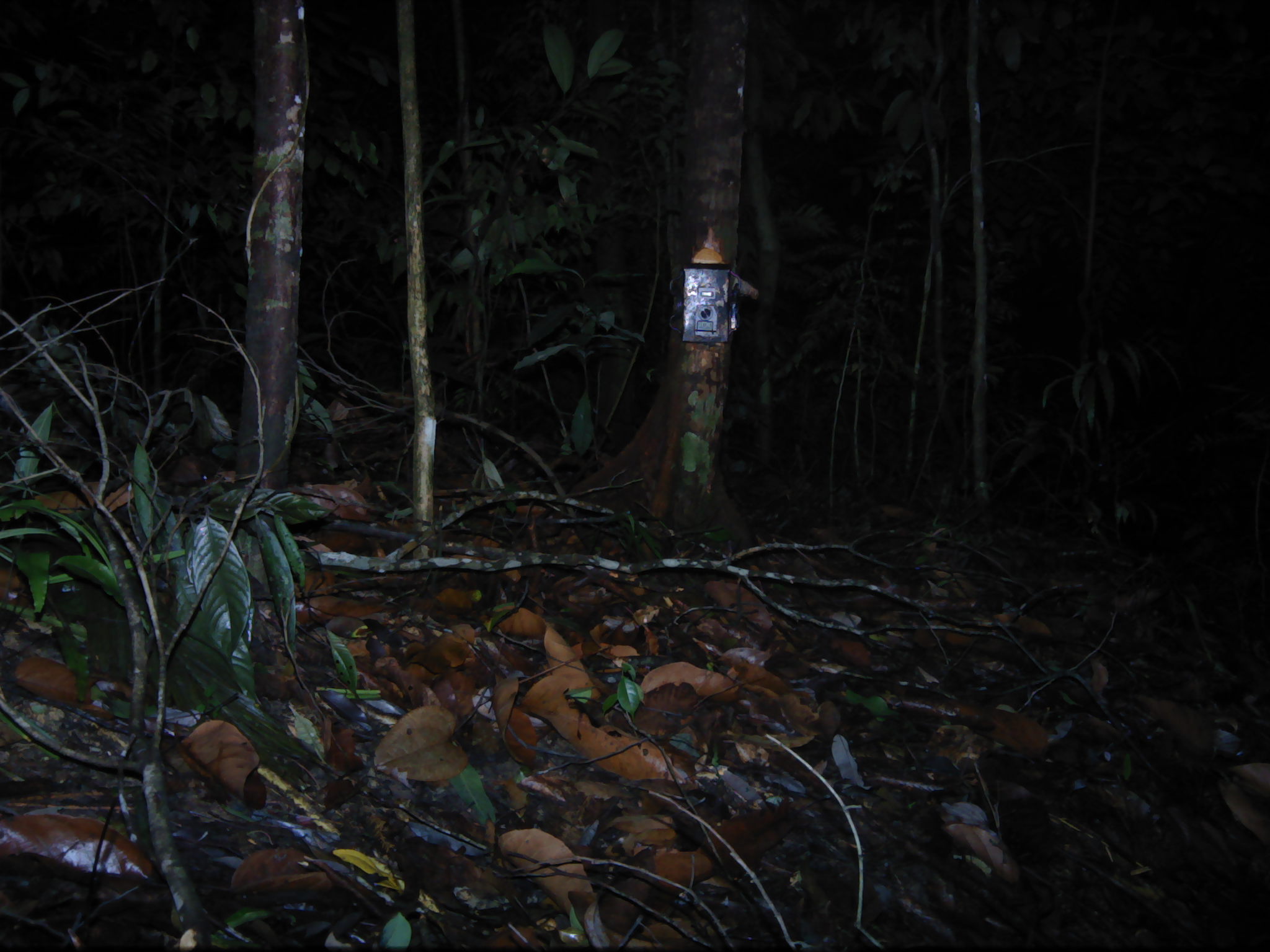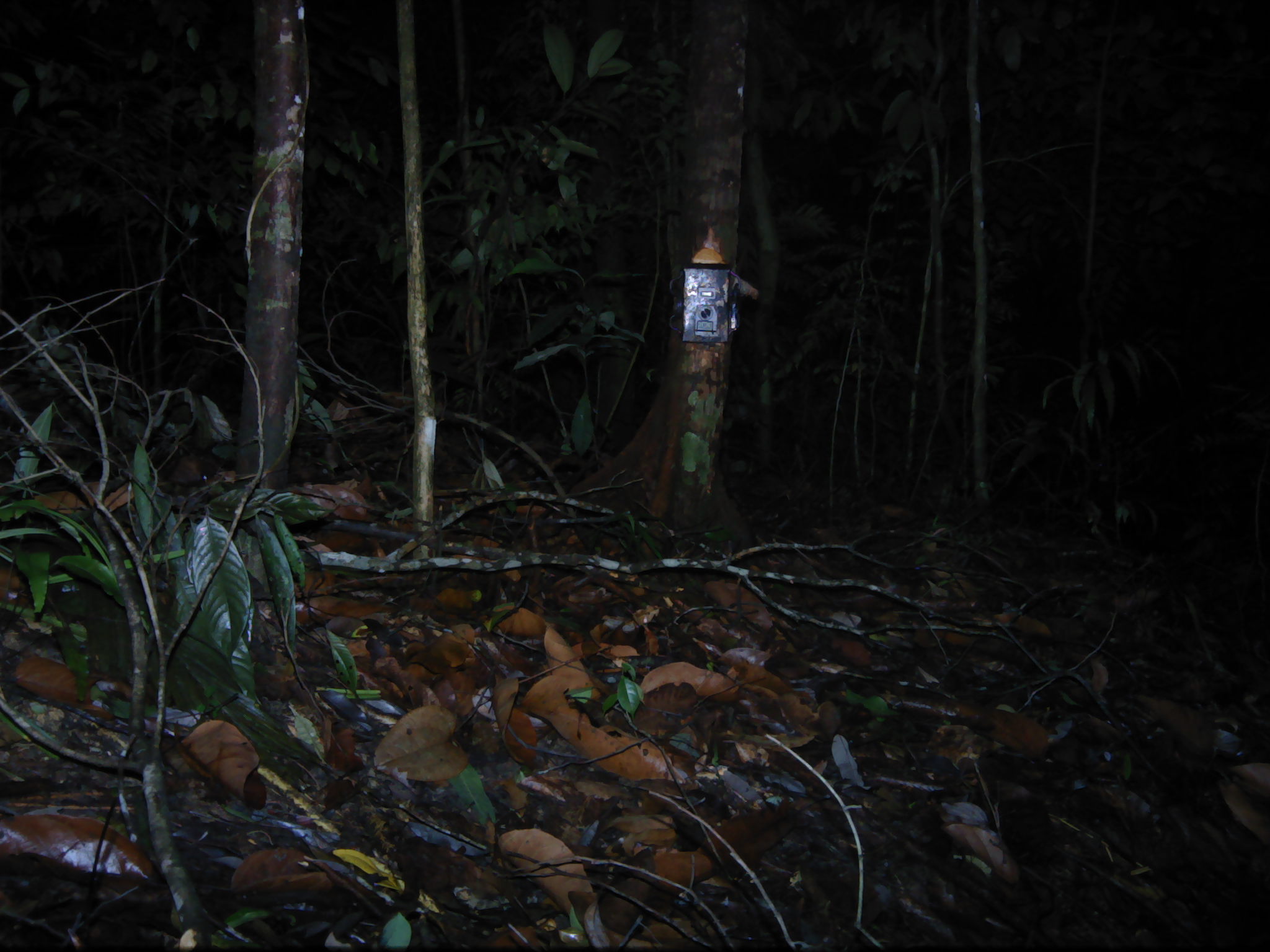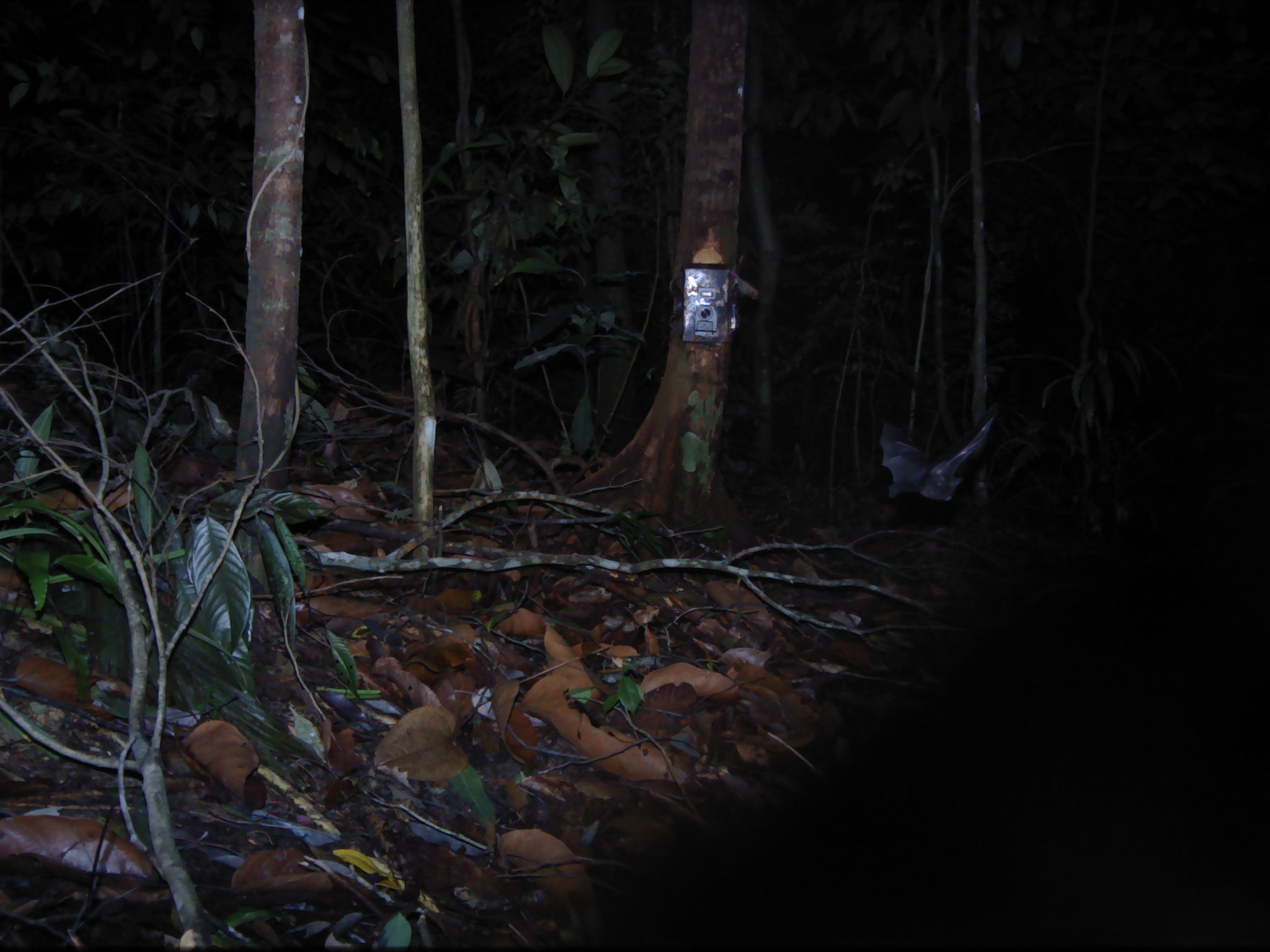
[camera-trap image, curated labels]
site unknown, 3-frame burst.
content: unidentified animal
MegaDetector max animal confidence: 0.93